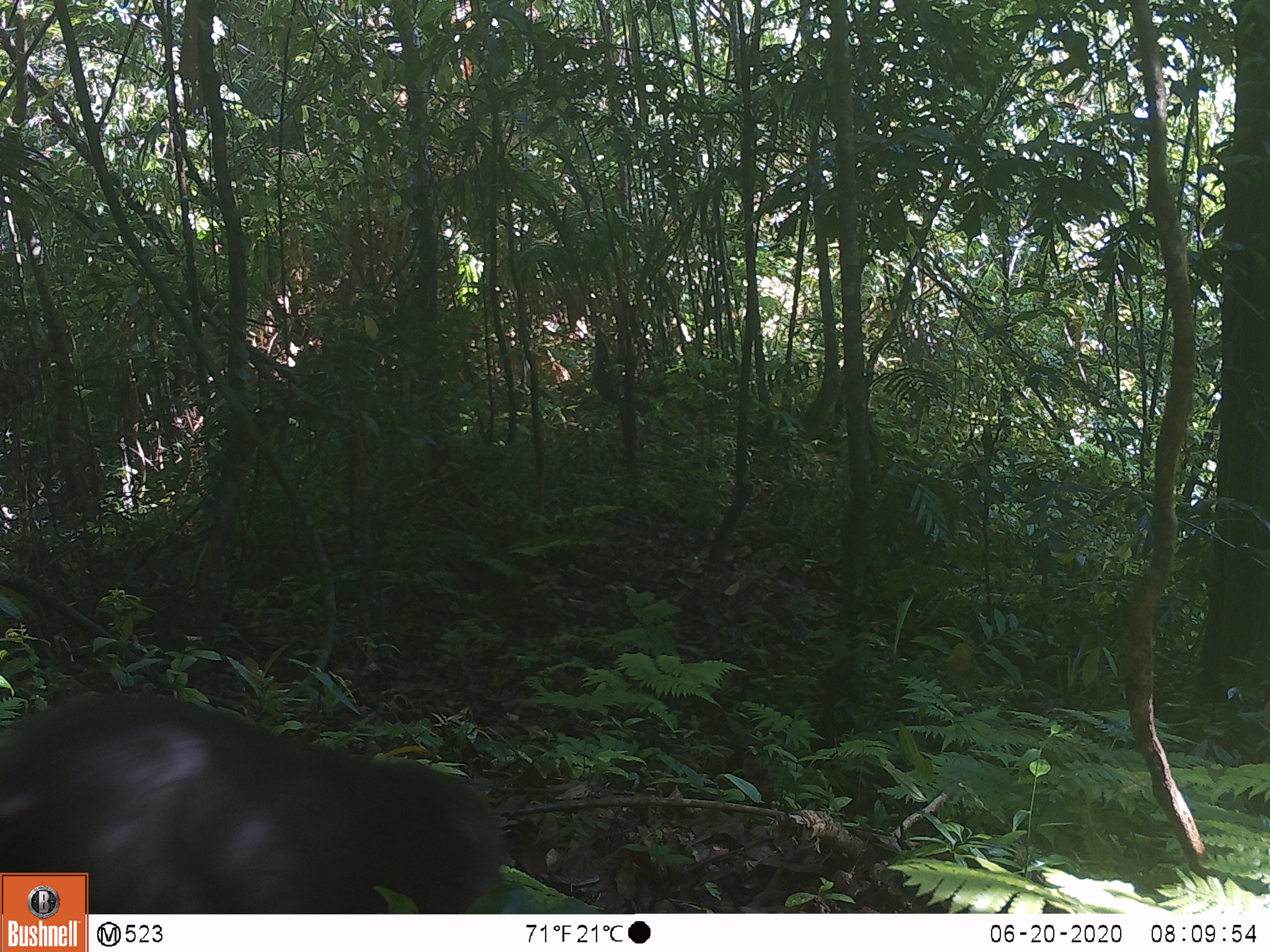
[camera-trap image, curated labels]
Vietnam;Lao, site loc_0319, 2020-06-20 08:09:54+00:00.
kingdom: Animalia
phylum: Chordata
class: Mammalia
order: Primates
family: Cercopithecidae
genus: Macaca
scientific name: Macaca arctoides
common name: stump-tailed macaque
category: stump tailed macaque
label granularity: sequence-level